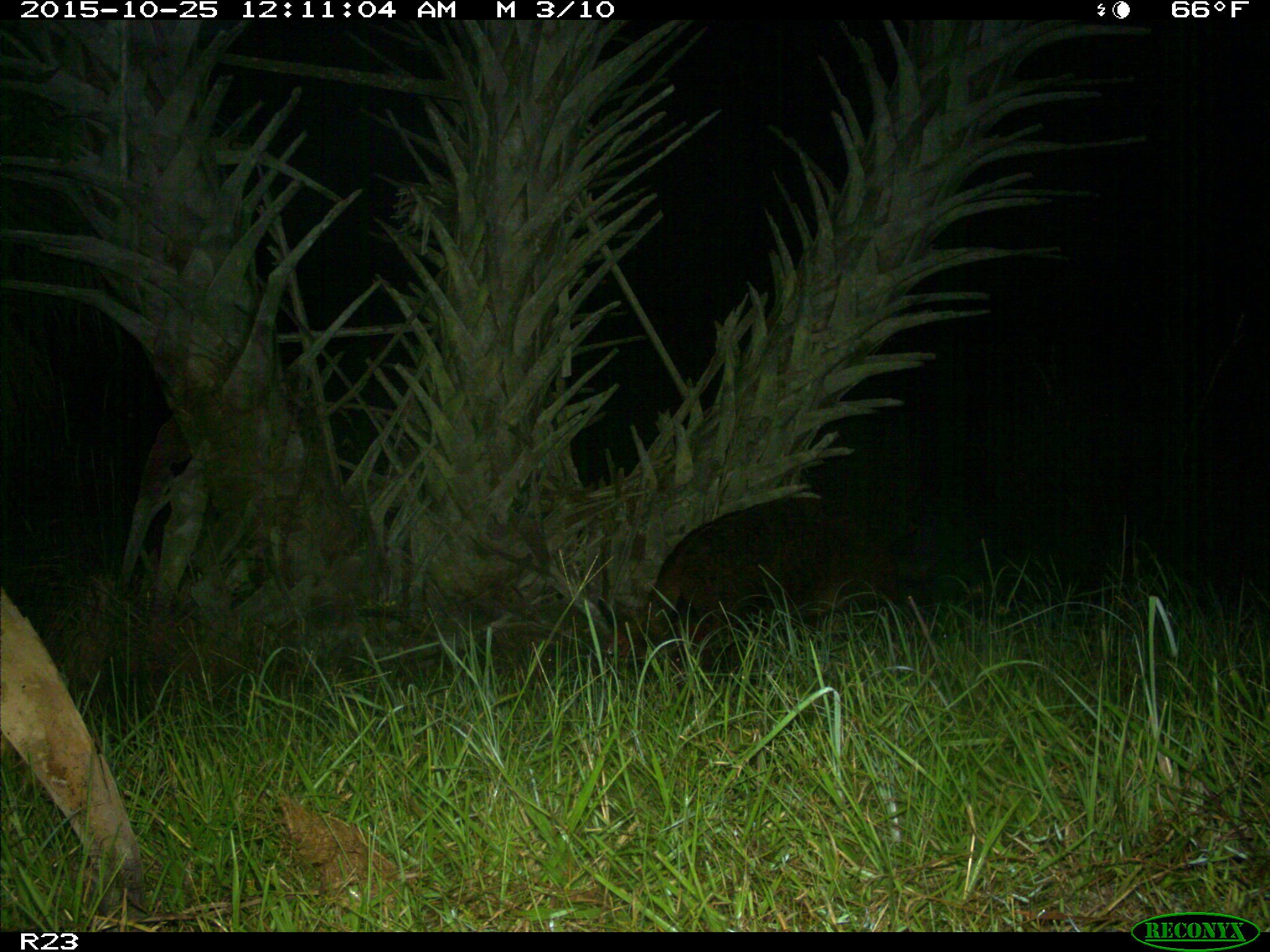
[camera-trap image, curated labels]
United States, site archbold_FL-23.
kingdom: Animalia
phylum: Chordata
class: Mammalia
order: Artiodactyla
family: Suidae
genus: Sus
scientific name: Sus scrofa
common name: wild boar